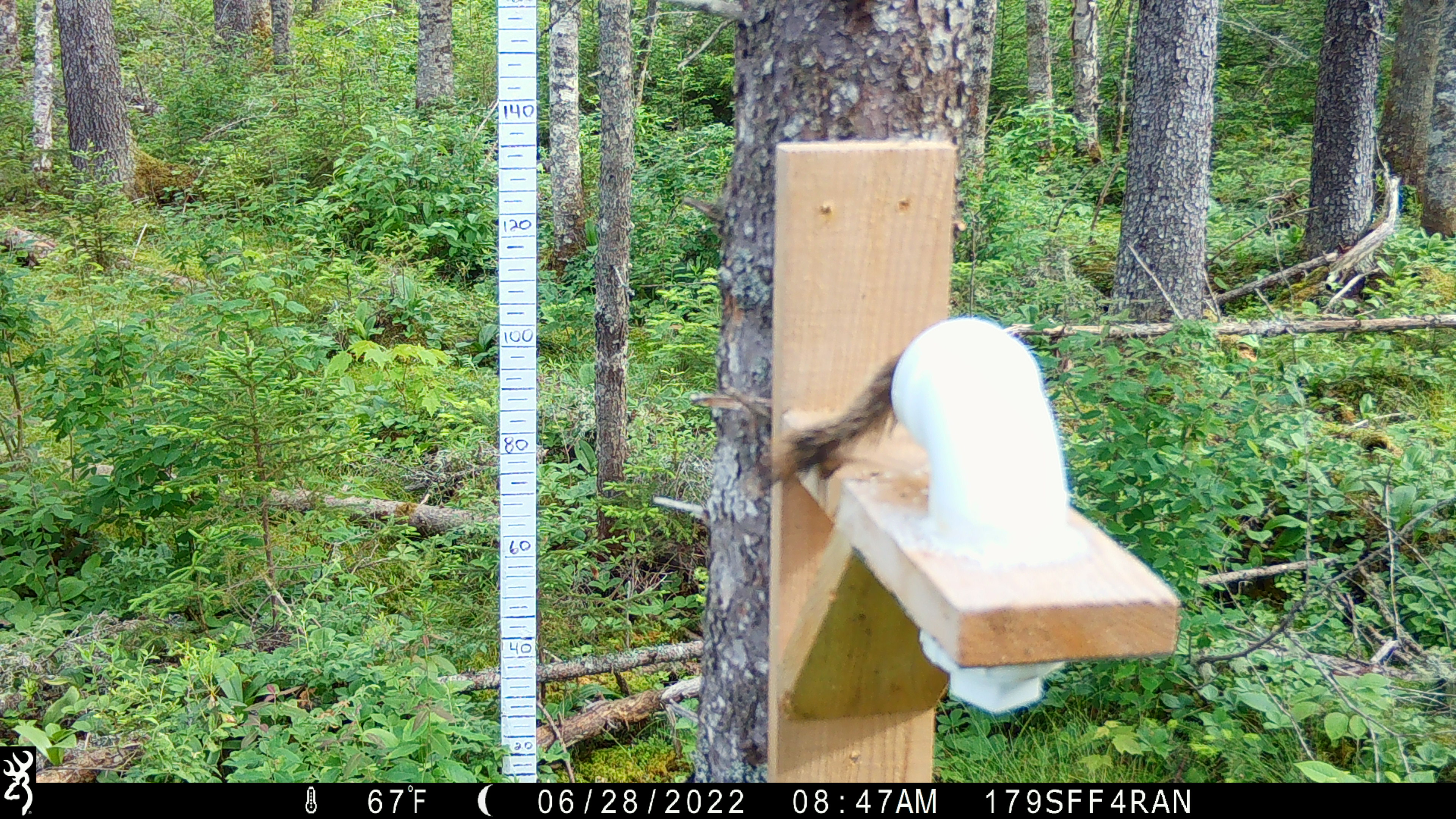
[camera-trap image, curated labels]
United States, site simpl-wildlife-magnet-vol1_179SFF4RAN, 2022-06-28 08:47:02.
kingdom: Animalia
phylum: Chordata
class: Mammalia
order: Rodentia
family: Sciuridae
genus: Tamiasciurus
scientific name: Tamiasciurus hudsonicus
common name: red squirrel